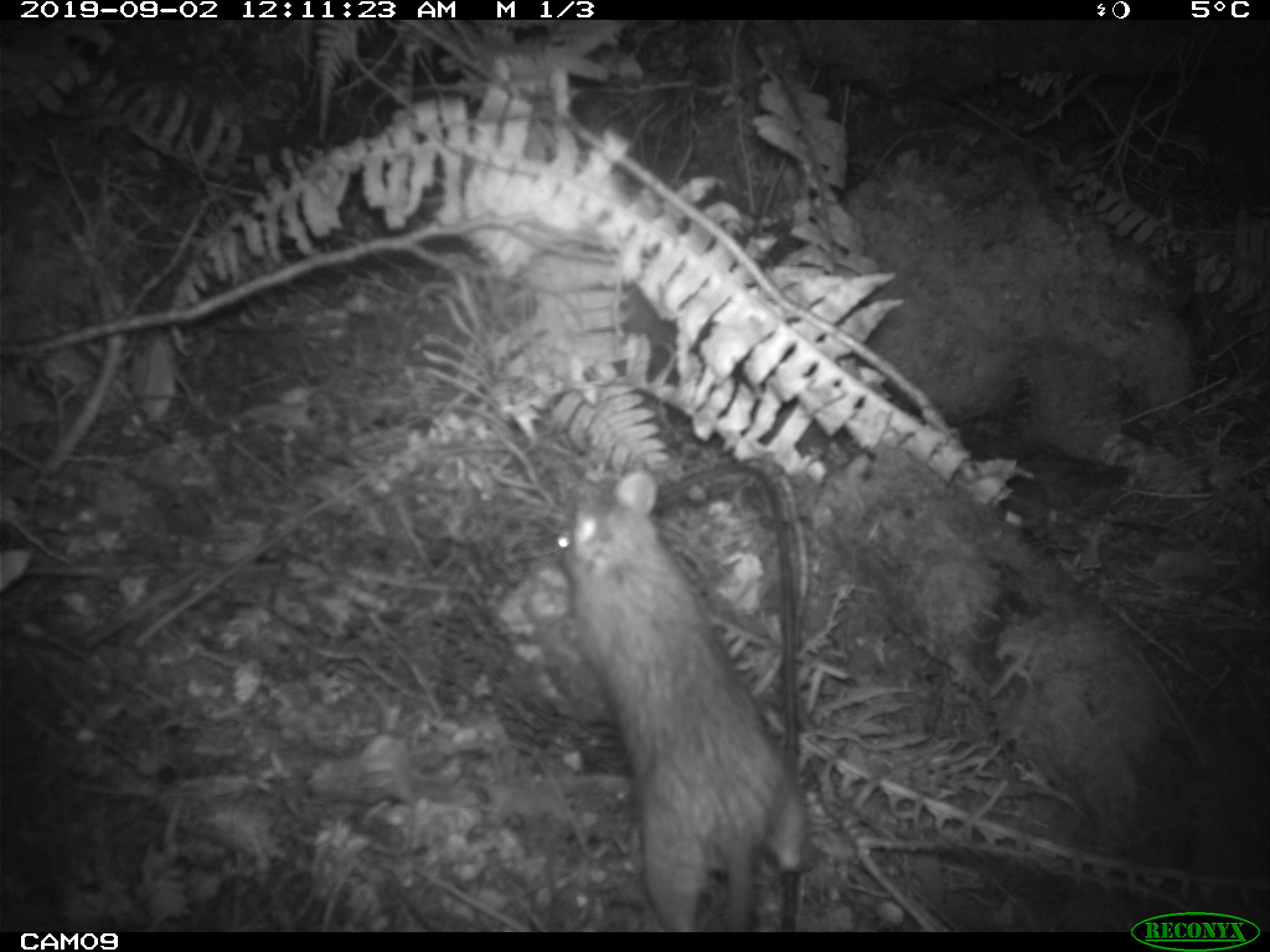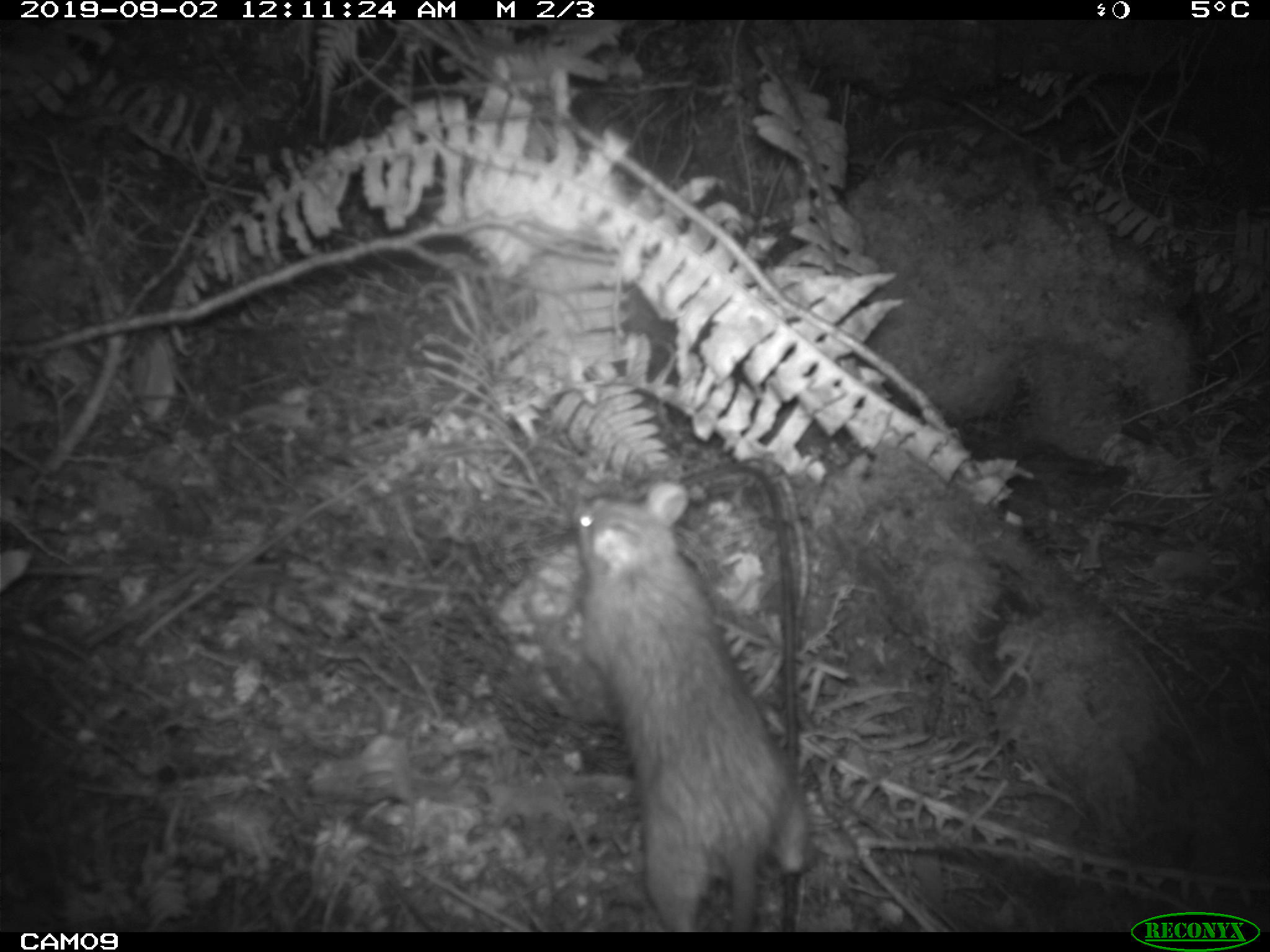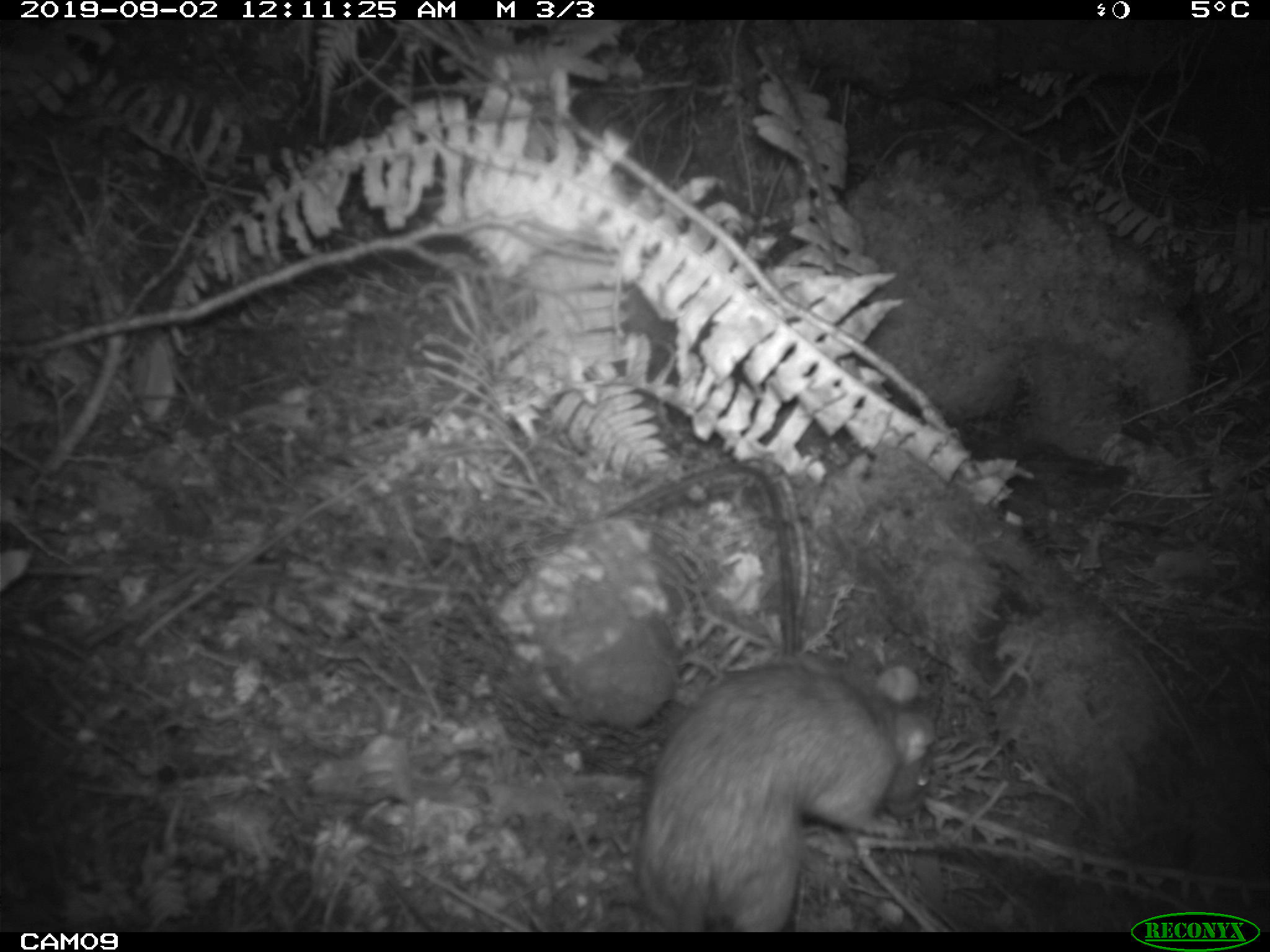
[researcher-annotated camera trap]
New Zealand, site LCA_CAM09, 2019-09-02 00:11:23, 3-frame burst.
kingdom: Animalia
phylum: Chordata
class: Mammalia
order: Rodentia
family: Muridae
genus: Rattus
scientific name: Rattus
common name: rat